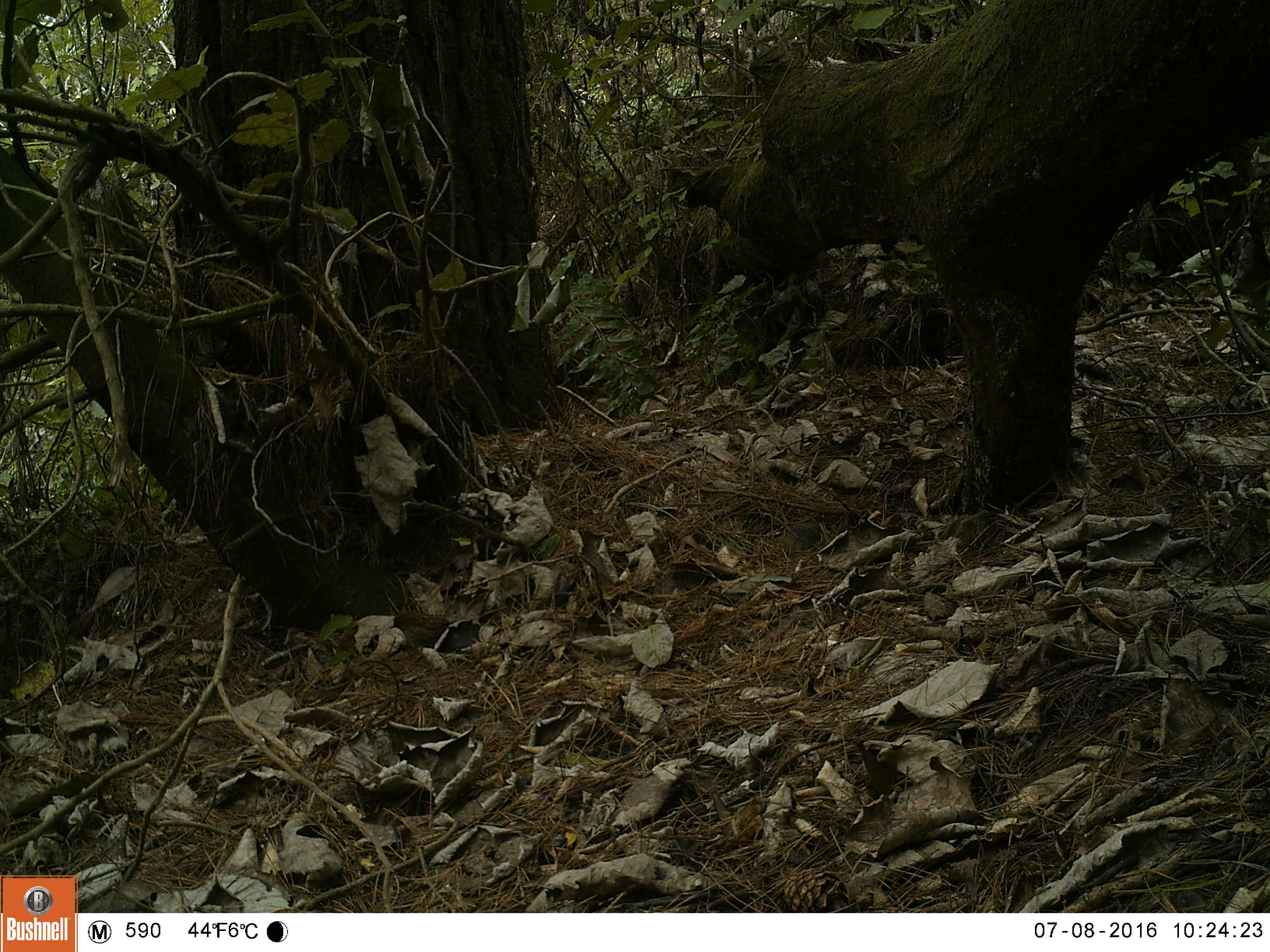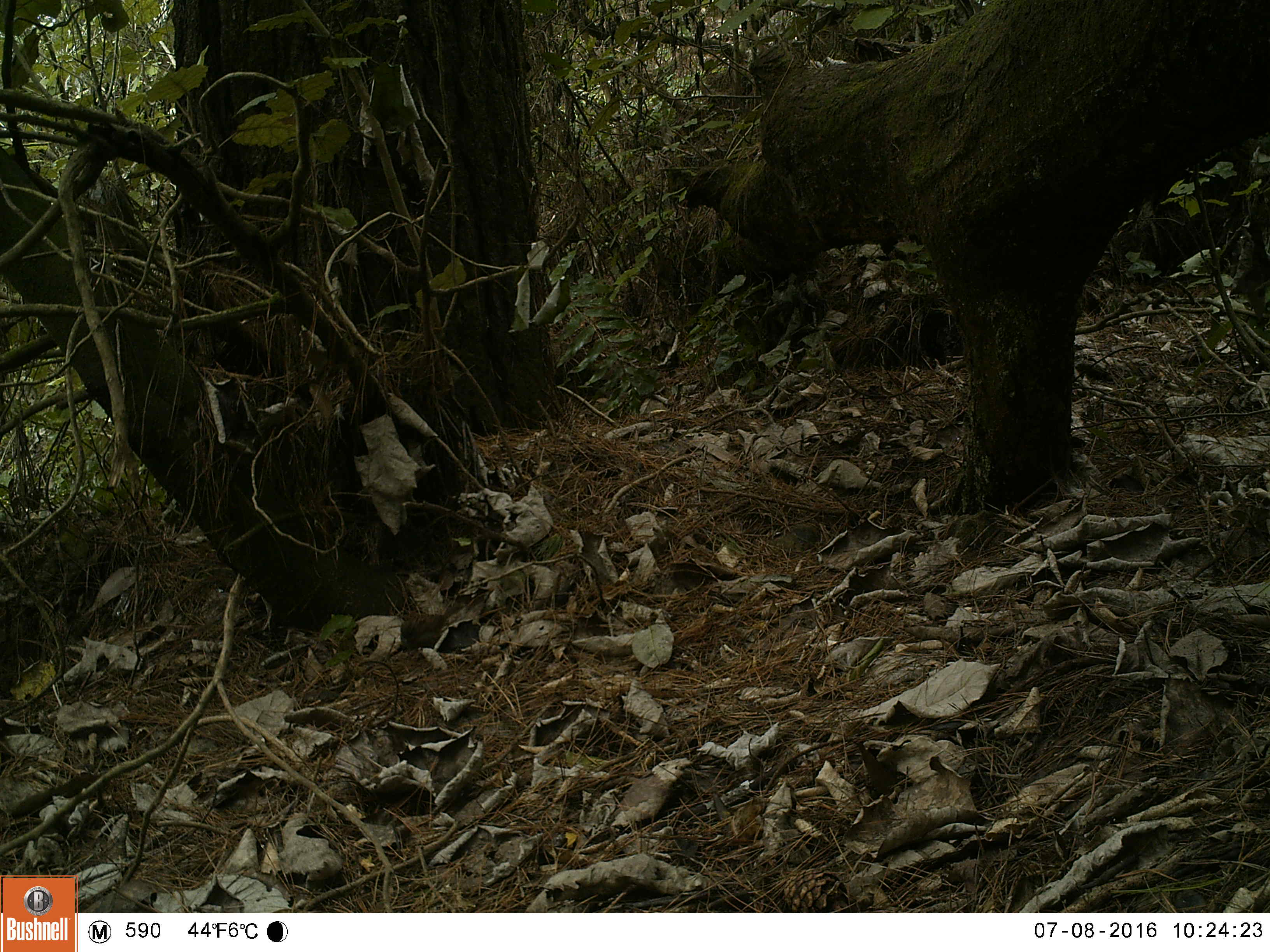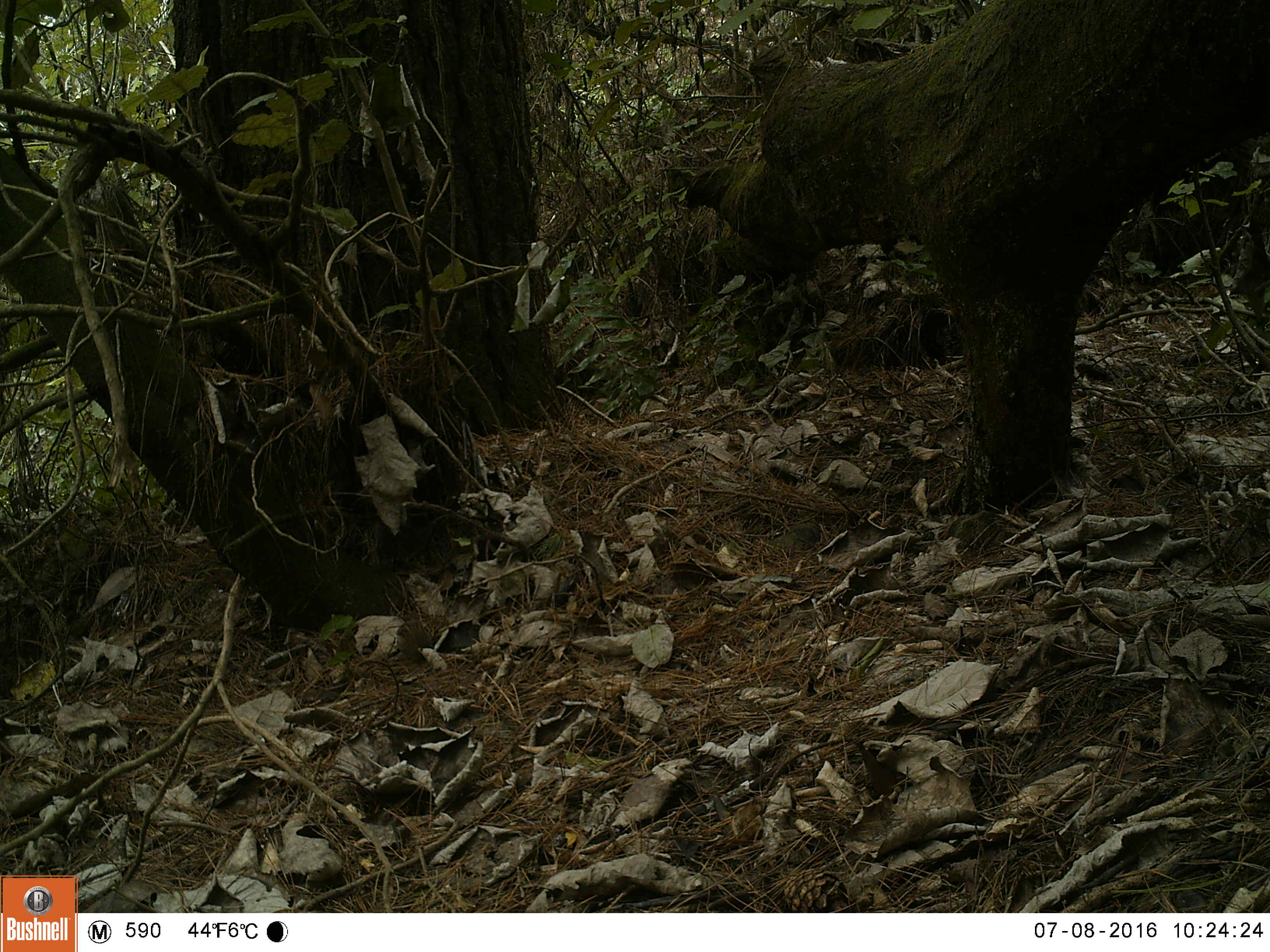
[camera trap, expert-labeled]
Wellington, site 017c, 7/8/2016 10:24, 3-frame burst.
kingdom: Animalia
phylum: Chordata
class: Aves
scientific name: Aves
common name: bird